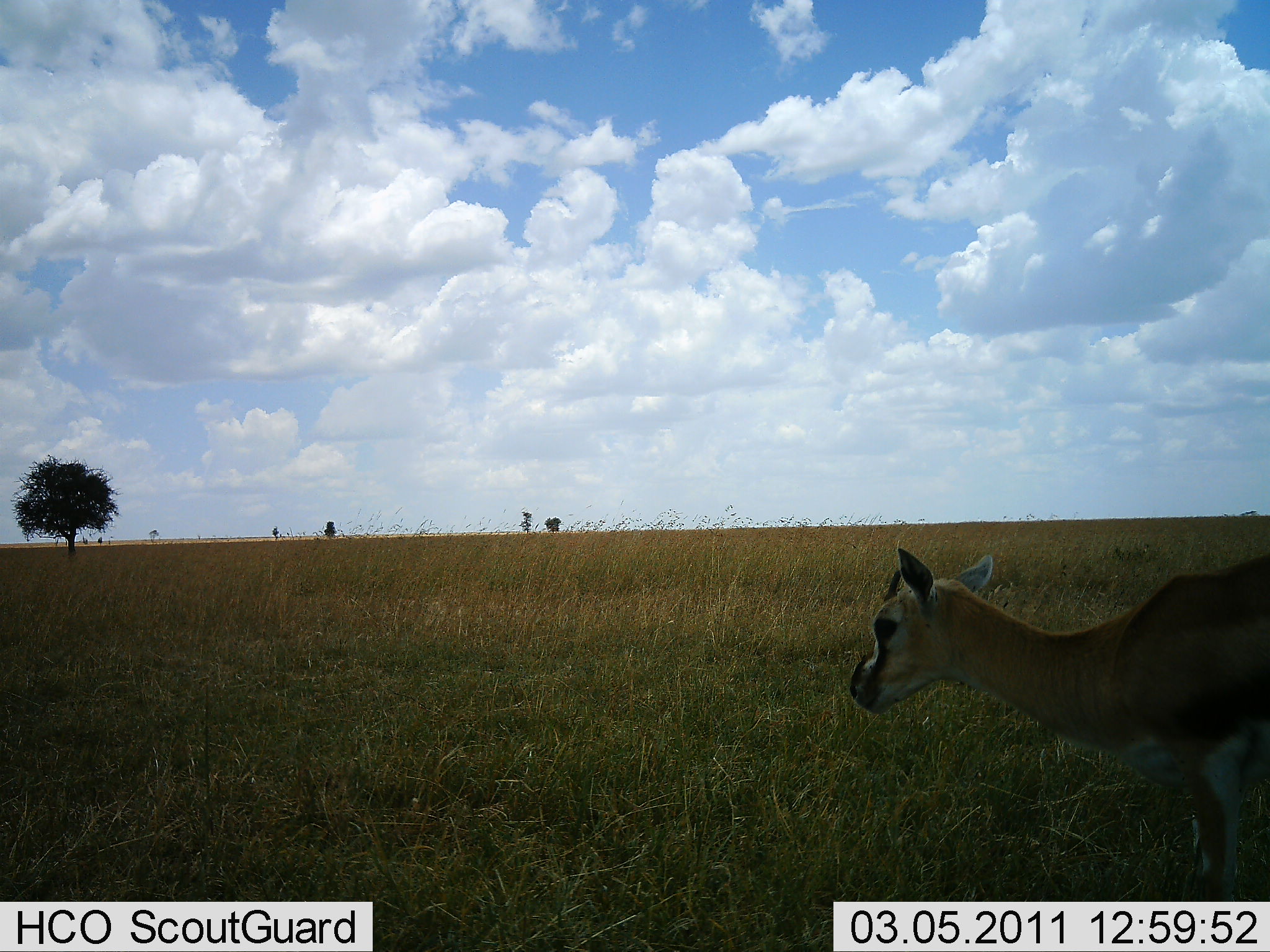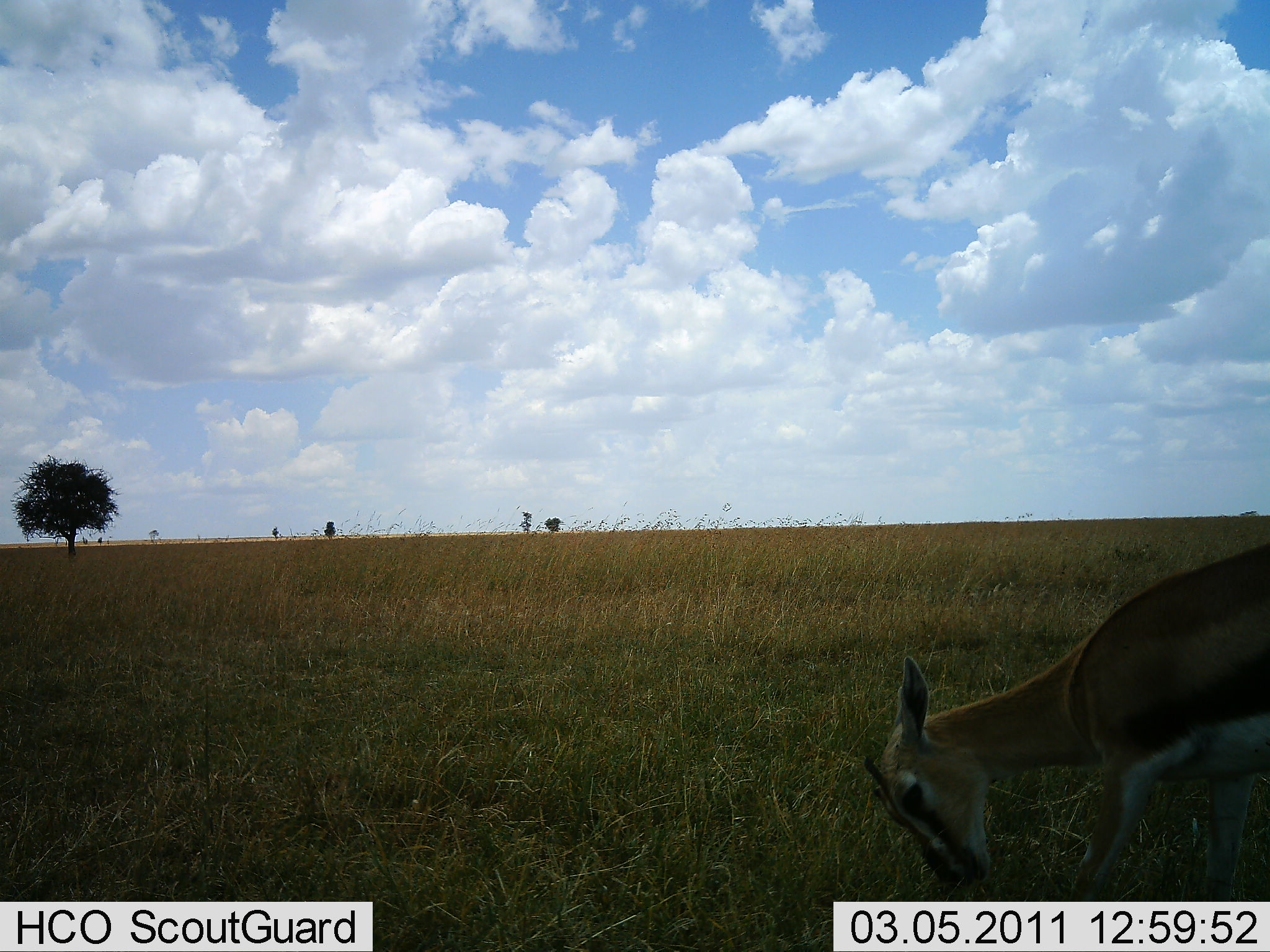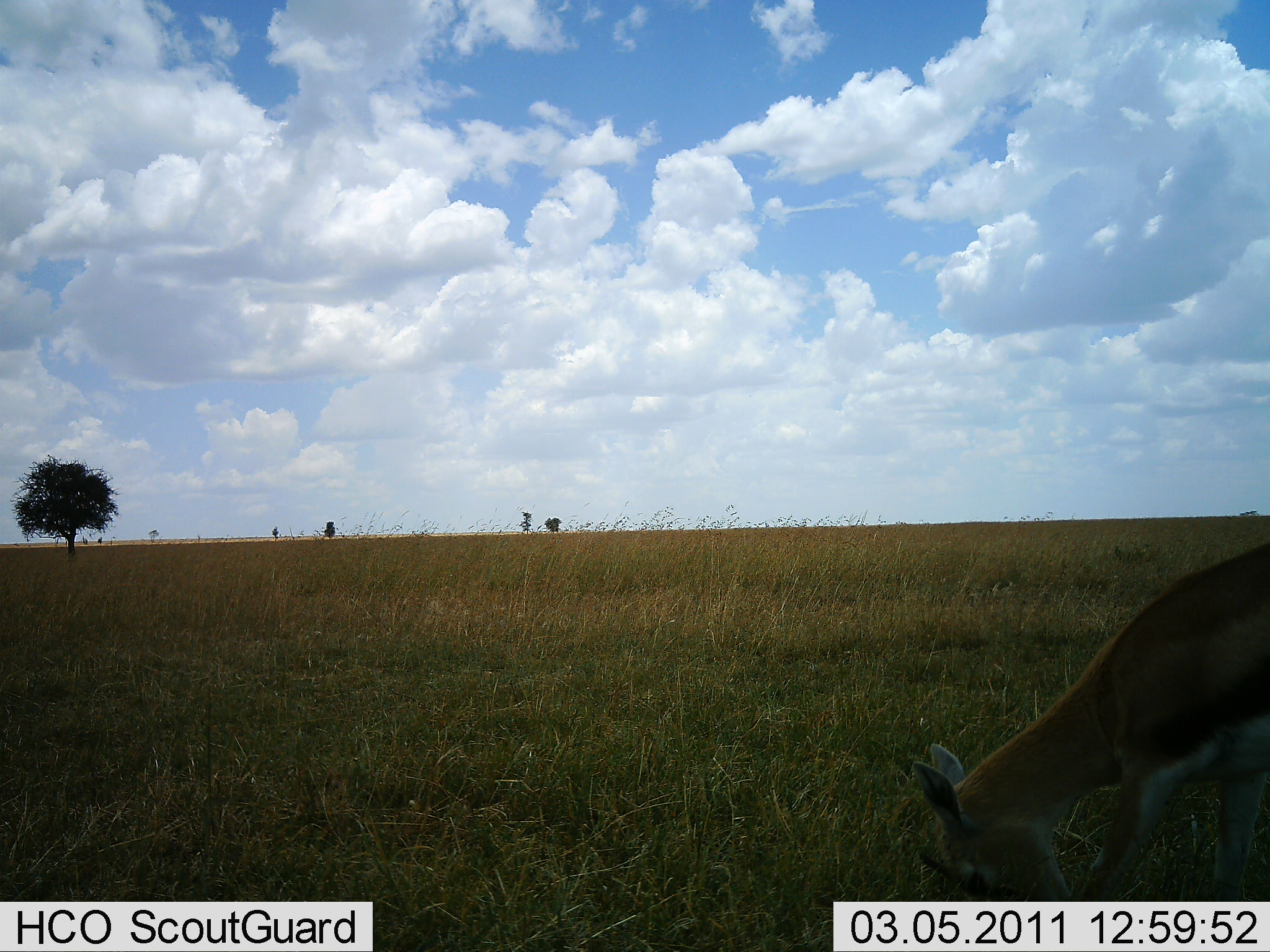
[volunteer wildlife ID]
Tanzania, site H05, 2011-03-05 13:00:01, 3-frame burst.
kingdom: Animalia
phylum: Chordata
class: Mammalia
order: Artiodactyla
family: Bovidae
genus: Eudorcas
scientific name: Eudorcas thomsonii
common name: thomson's gazelle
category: gazellethomsons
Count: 1.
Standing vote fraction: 33%.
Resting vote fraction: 0%.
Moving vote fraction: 17%.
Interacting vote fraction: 0%.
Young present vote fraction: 0%.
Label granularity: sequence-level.